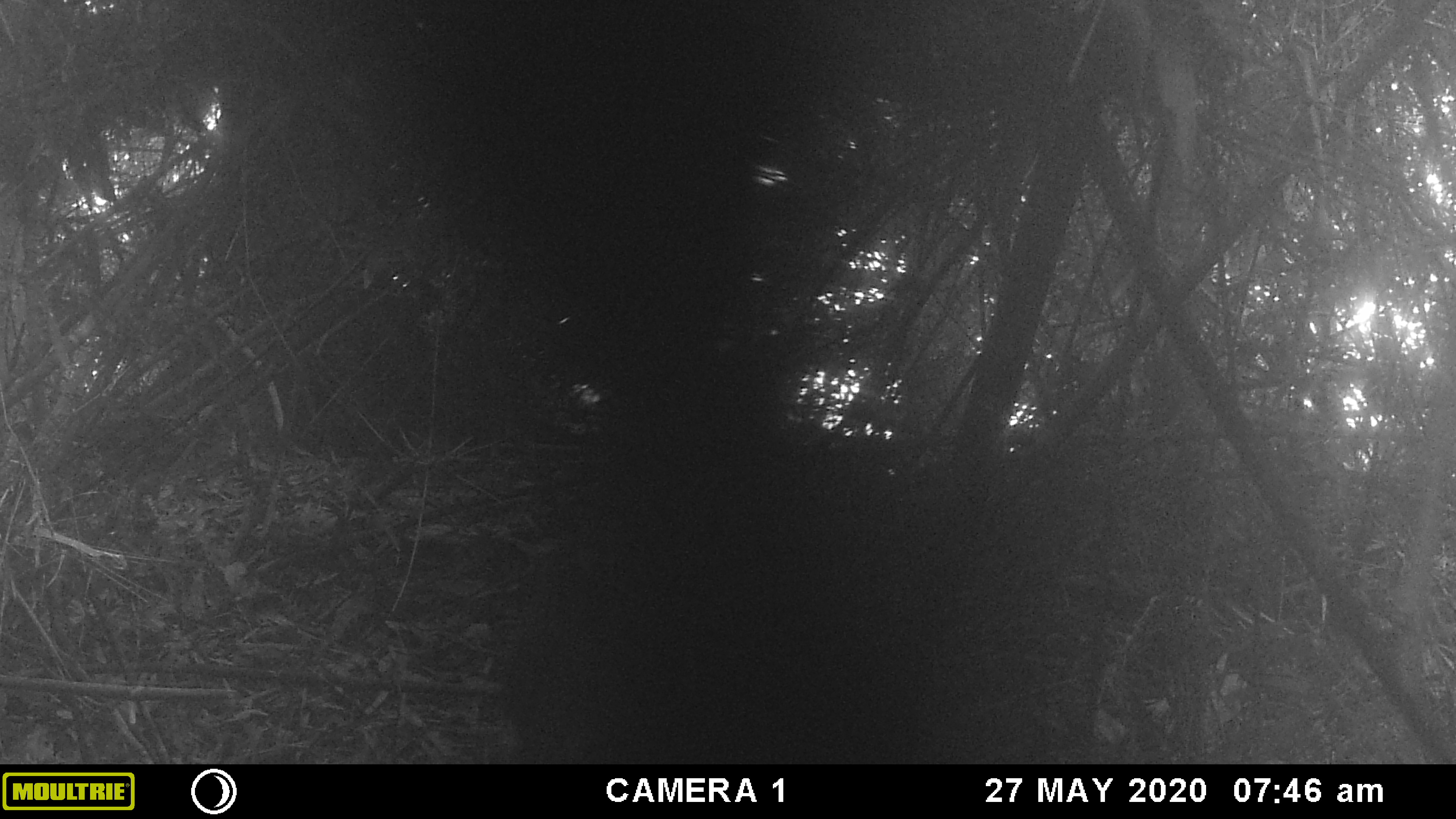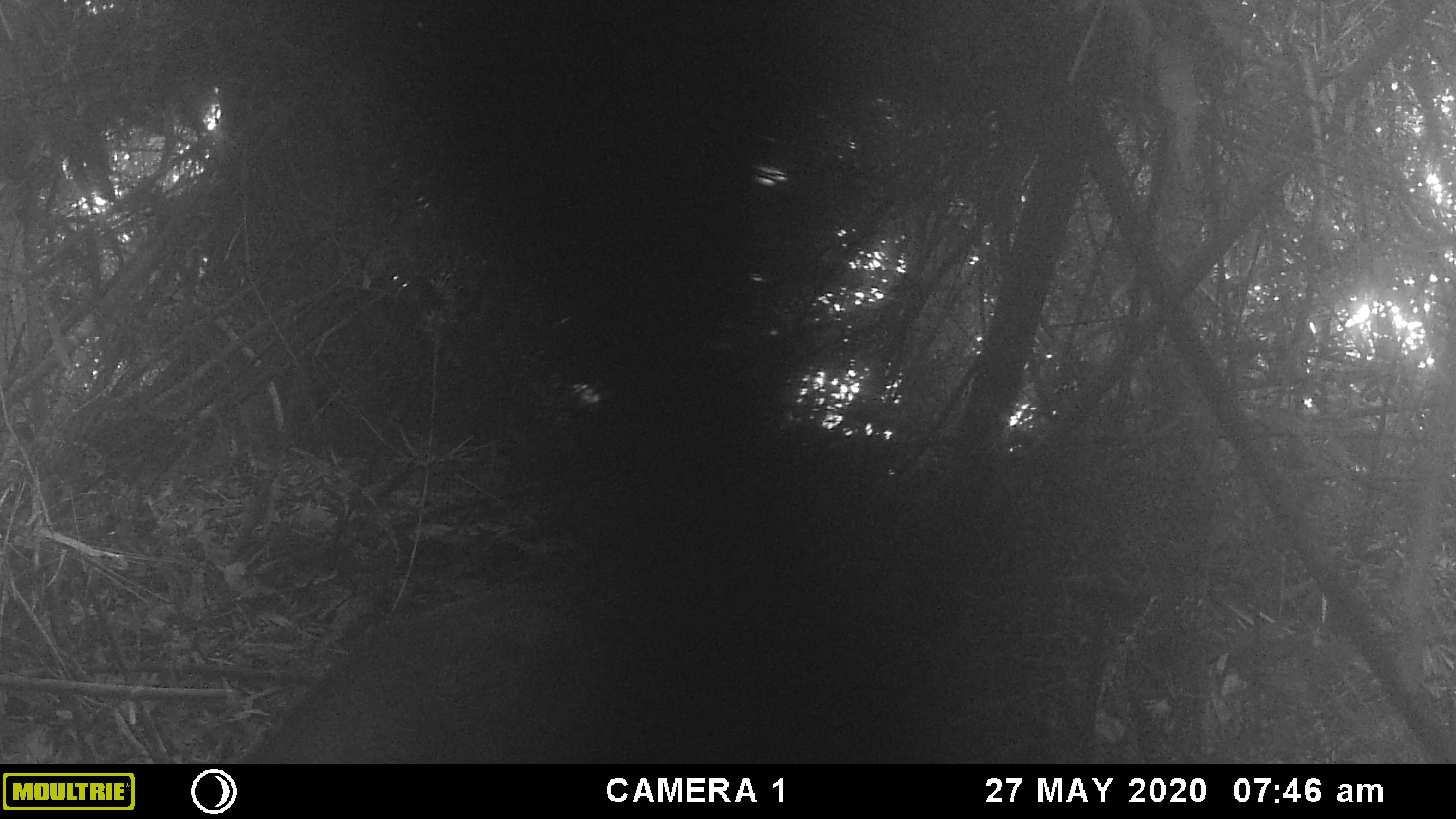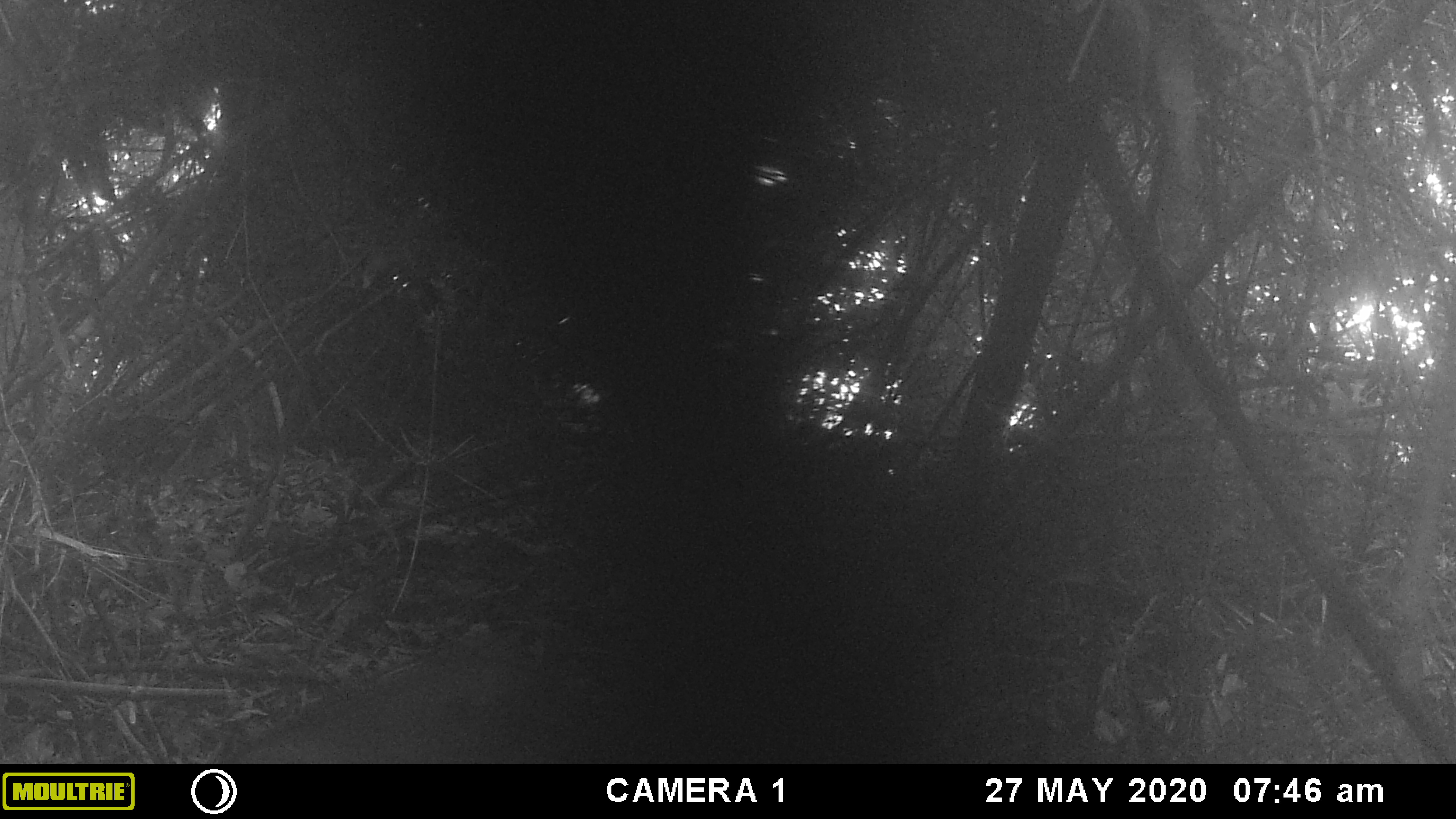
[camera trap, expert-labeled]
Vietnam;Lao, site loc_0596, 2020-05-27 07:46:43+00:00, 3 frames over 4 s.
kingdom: Animalia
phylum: Chordata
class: Mammalia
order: Artiodactyla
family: Suidae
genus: Sus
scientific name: Sus scrofa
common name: eurasian wild pig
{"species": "eurasian wild pig (Sus scrofa)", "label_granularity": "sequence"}